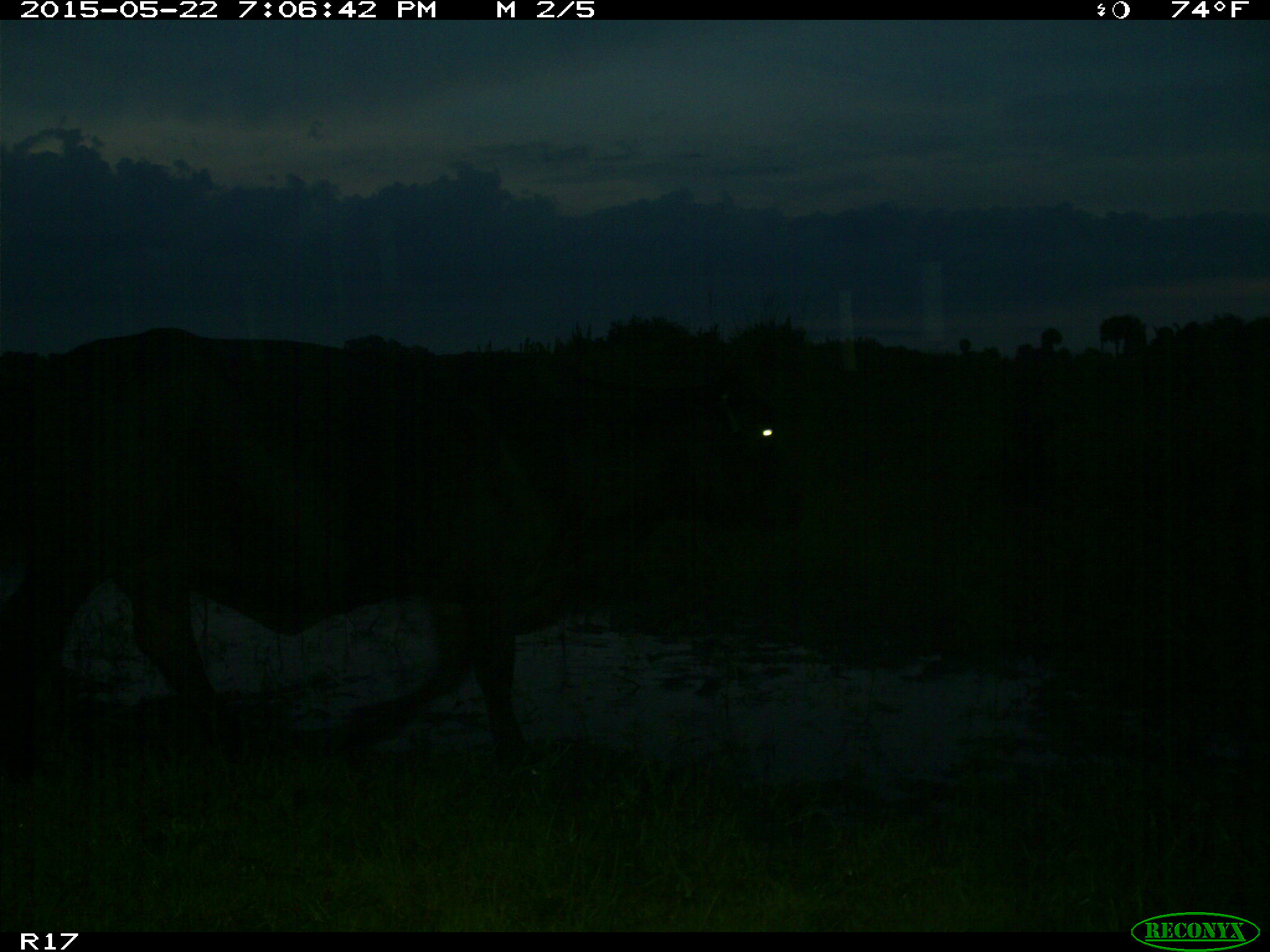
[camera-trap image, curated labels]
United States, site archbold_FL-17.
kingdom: Animalia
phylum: Chordata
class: Mammalia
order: Artiodactyla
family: Bovidae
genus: Bos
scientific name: Bos taurus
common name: domestic cow